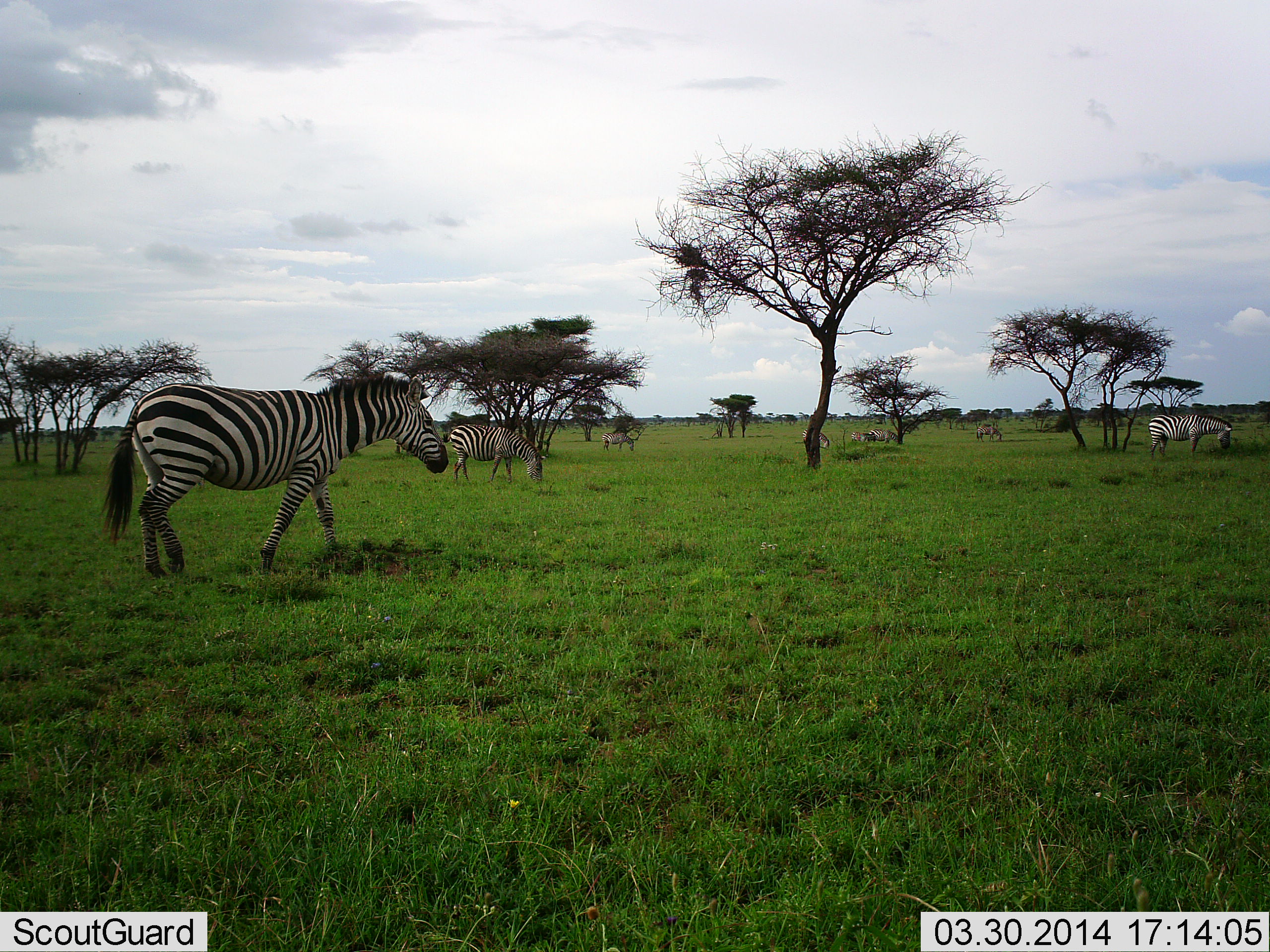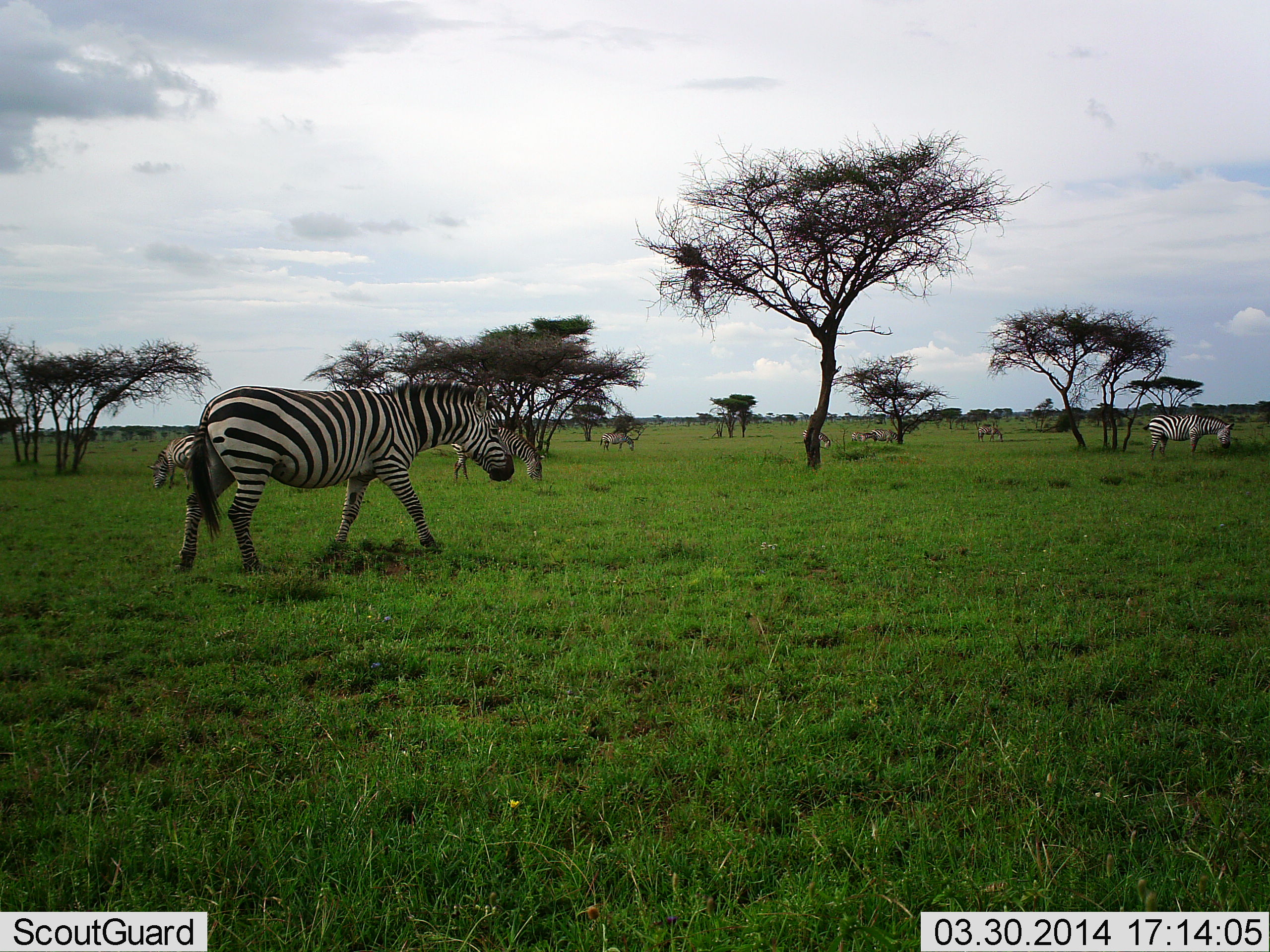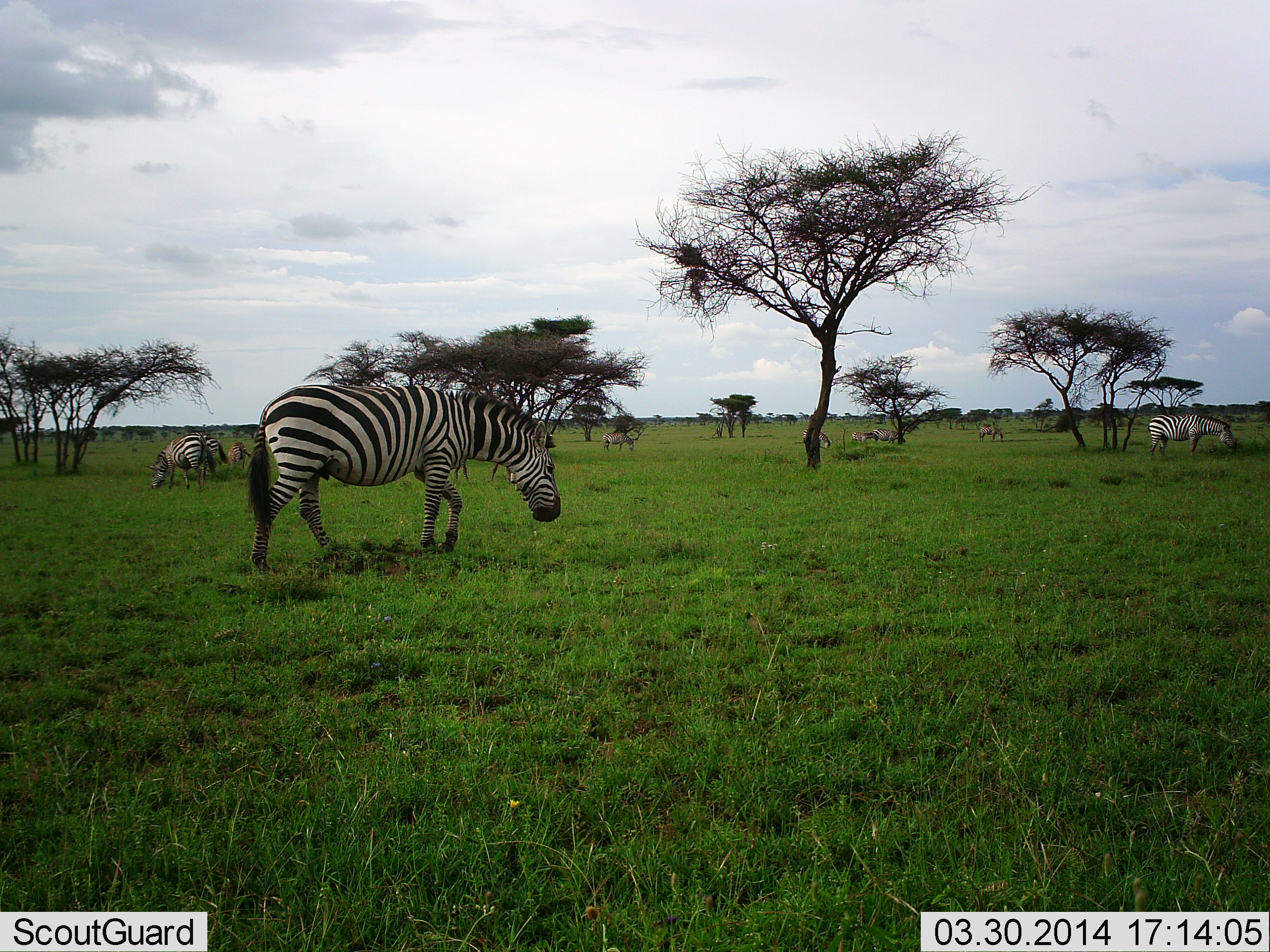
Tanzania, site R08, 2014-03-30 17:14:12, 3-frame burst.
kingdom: Animalia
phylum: Chordata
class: Mammalia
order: Perissodactyla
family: Equidae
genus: Equus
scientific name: Equus quagga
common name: plains zebra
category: zebra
Zebra (plains zebra) (Equus quagga), count 9. Behavior (volunteer vote fractions): standing 45%, resting 0%, moving 64%, interacting 0%. Young present (vote fraction): 9%. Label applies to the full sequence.